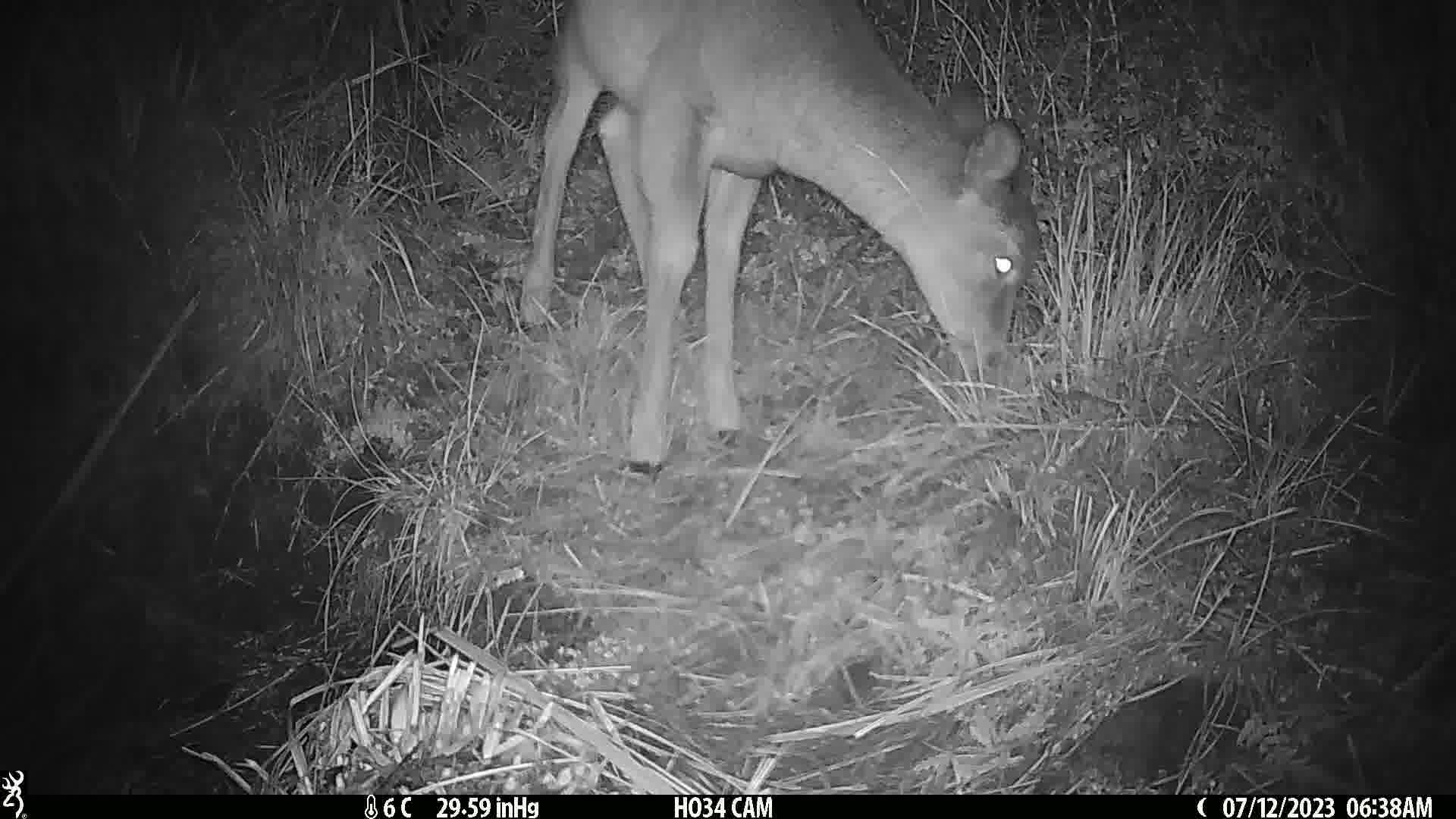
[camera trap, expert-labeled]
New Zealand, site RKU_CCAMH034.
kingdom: Animalia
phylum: Chordata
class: Mammalia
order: Artiodactyla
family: Cervidae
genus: Odocoileus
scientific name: Odocoileus virginianus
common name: white-tailed deer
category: white tailed deer